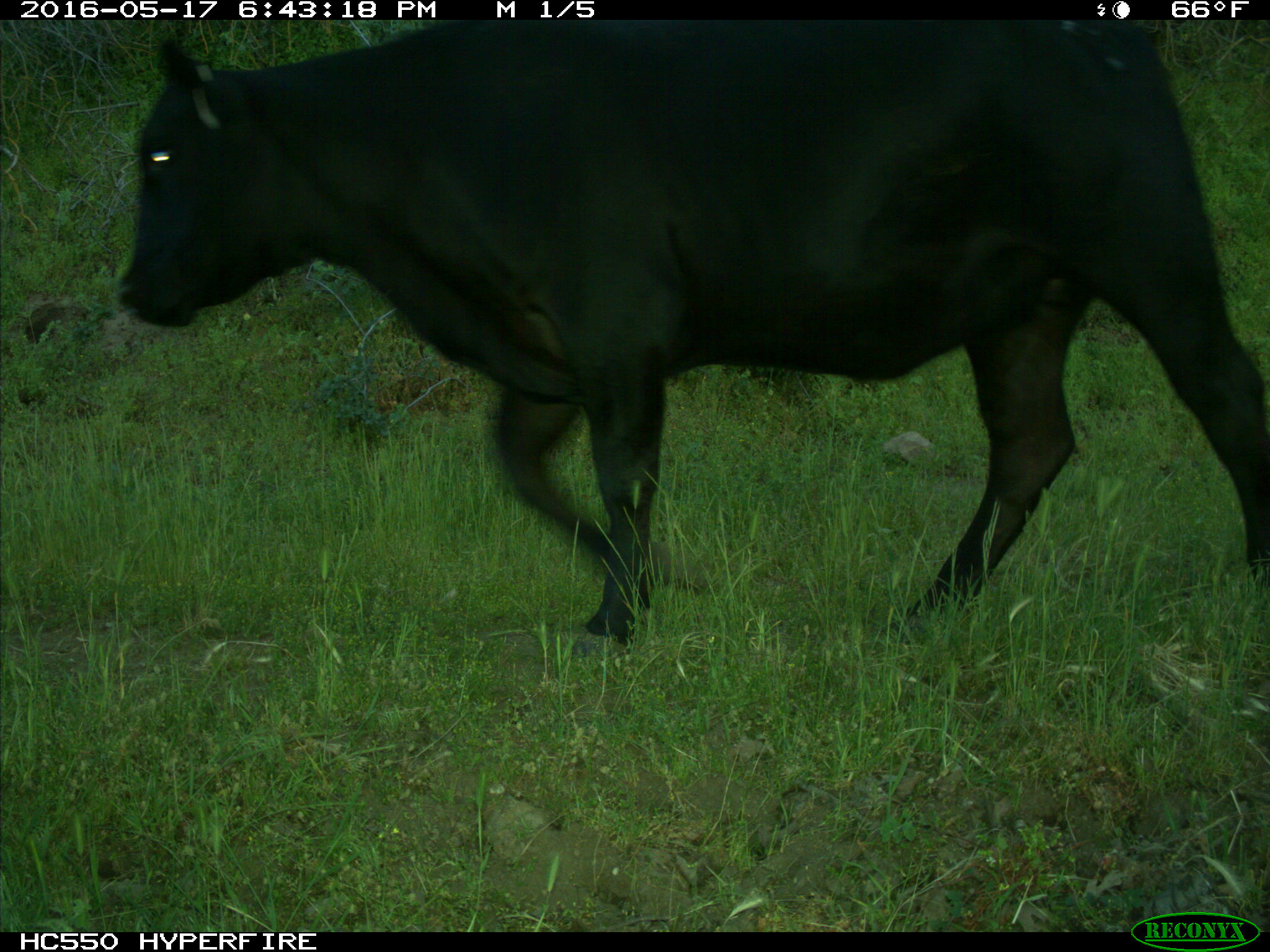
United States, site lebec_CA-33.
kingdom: Animalia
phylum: Chordata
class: Mammalia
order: Artiodactyla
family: Bovidae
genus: Bos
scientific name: Bos taurus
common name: domestic cow